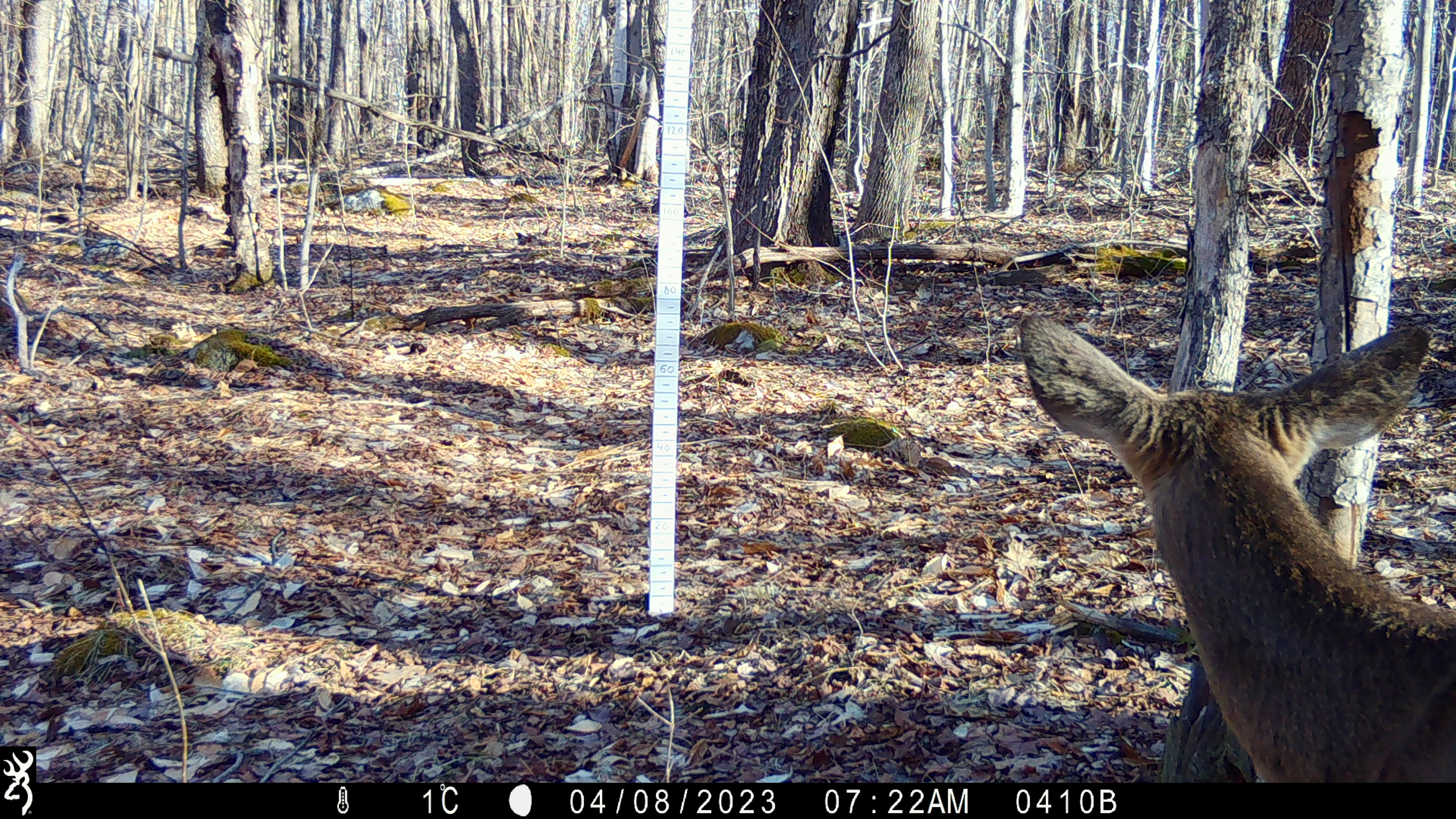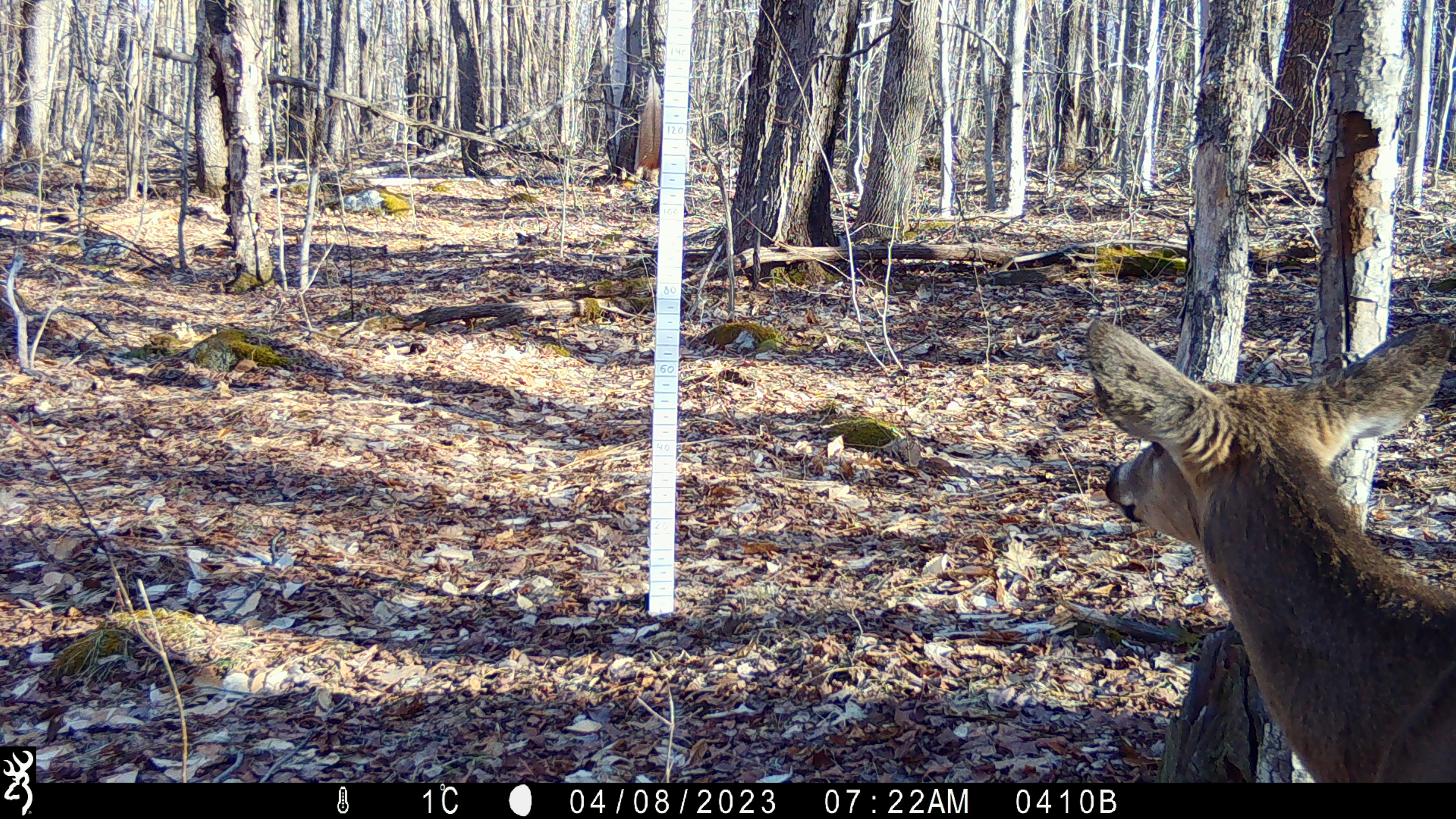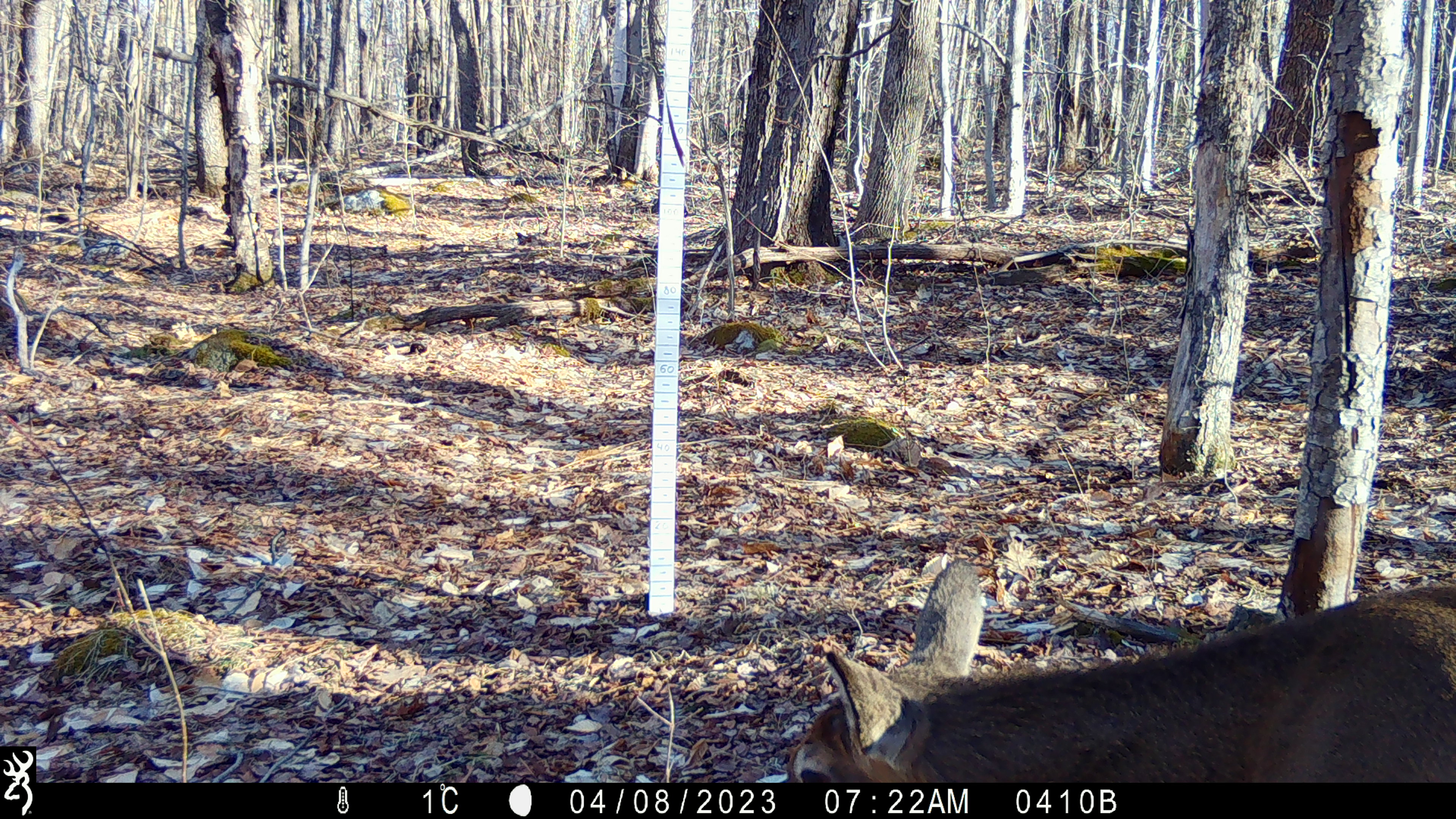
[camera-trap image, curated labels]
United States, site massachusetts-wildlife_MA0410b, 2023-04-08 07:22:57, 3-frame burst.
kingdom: Animalia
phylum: Chordata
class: Mammalia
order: Artiodactyla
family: Cervidae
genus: Odocoileus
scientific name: Odocoileus virginianus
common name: white-tailed deer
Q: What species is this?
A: White-tailed deer (Odocoileus virginianus).